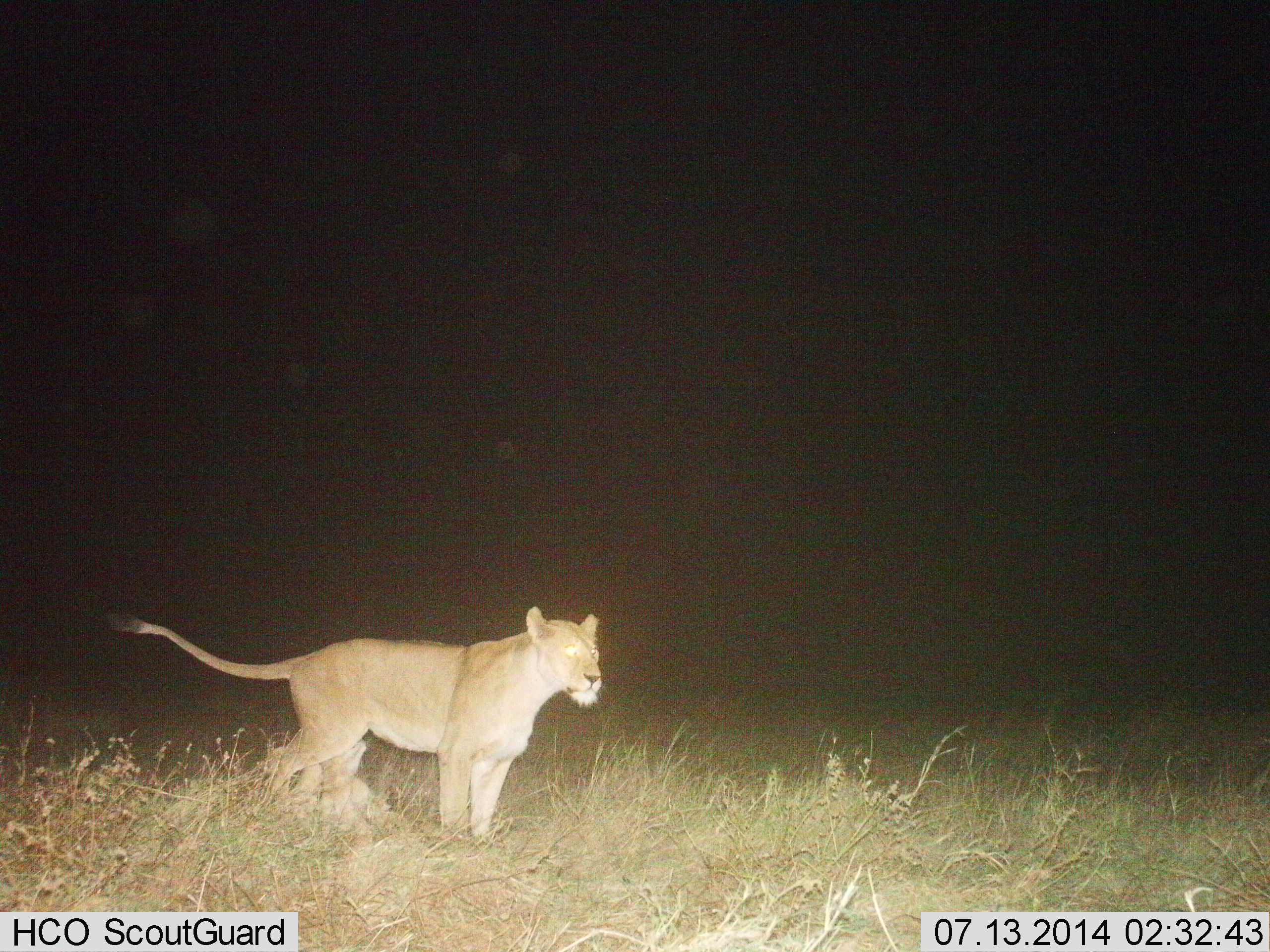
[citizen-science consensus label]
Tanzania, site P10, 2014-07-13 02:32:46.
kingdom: Animalia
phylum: Chordata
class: Mammalia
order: Carnivora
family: Felidae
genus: Panthera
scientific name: Panthera leo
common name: lion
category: lionfemale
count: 1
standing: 100%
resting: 10%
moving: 0%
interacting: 10%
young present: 30%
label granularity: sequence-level